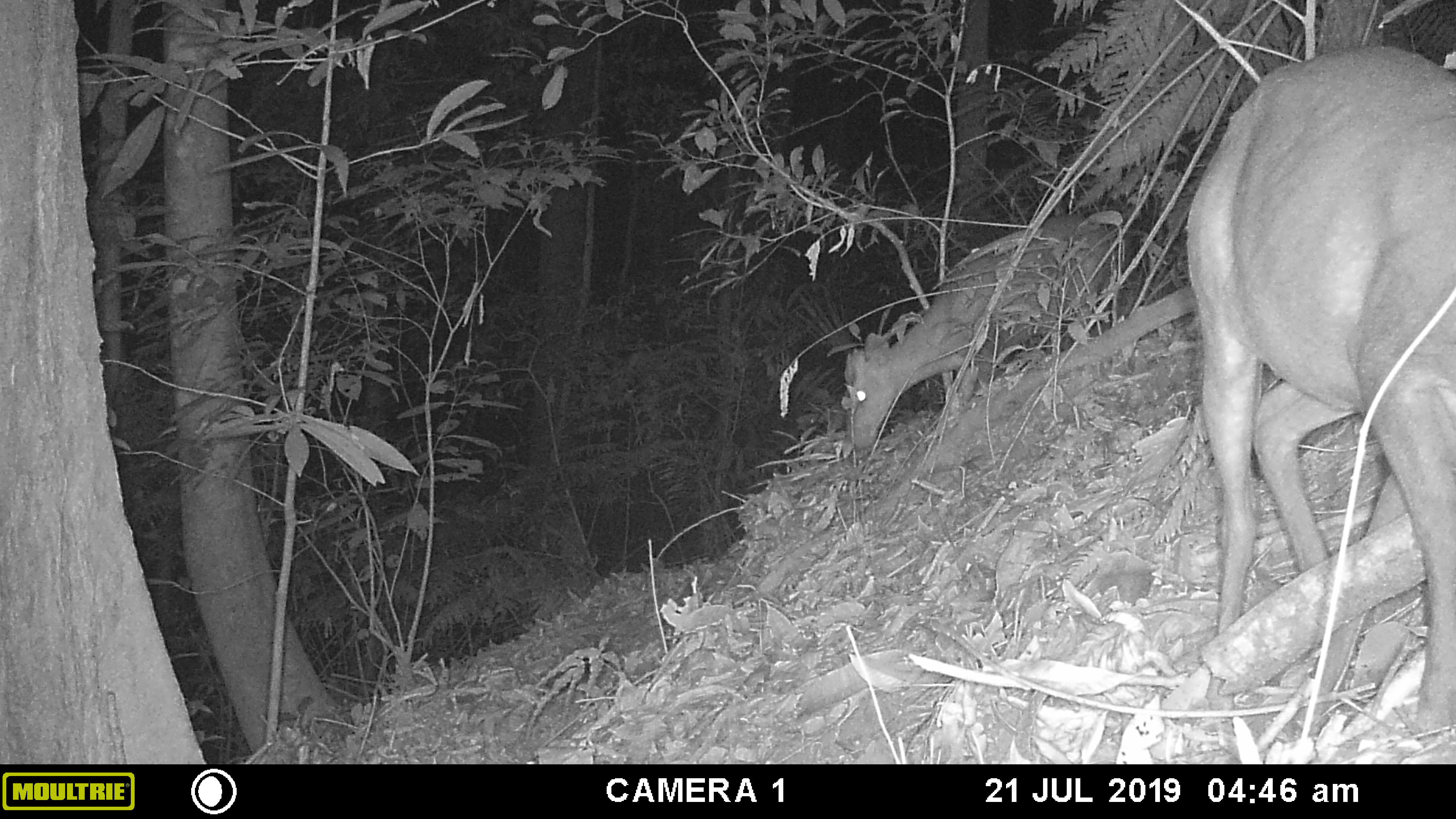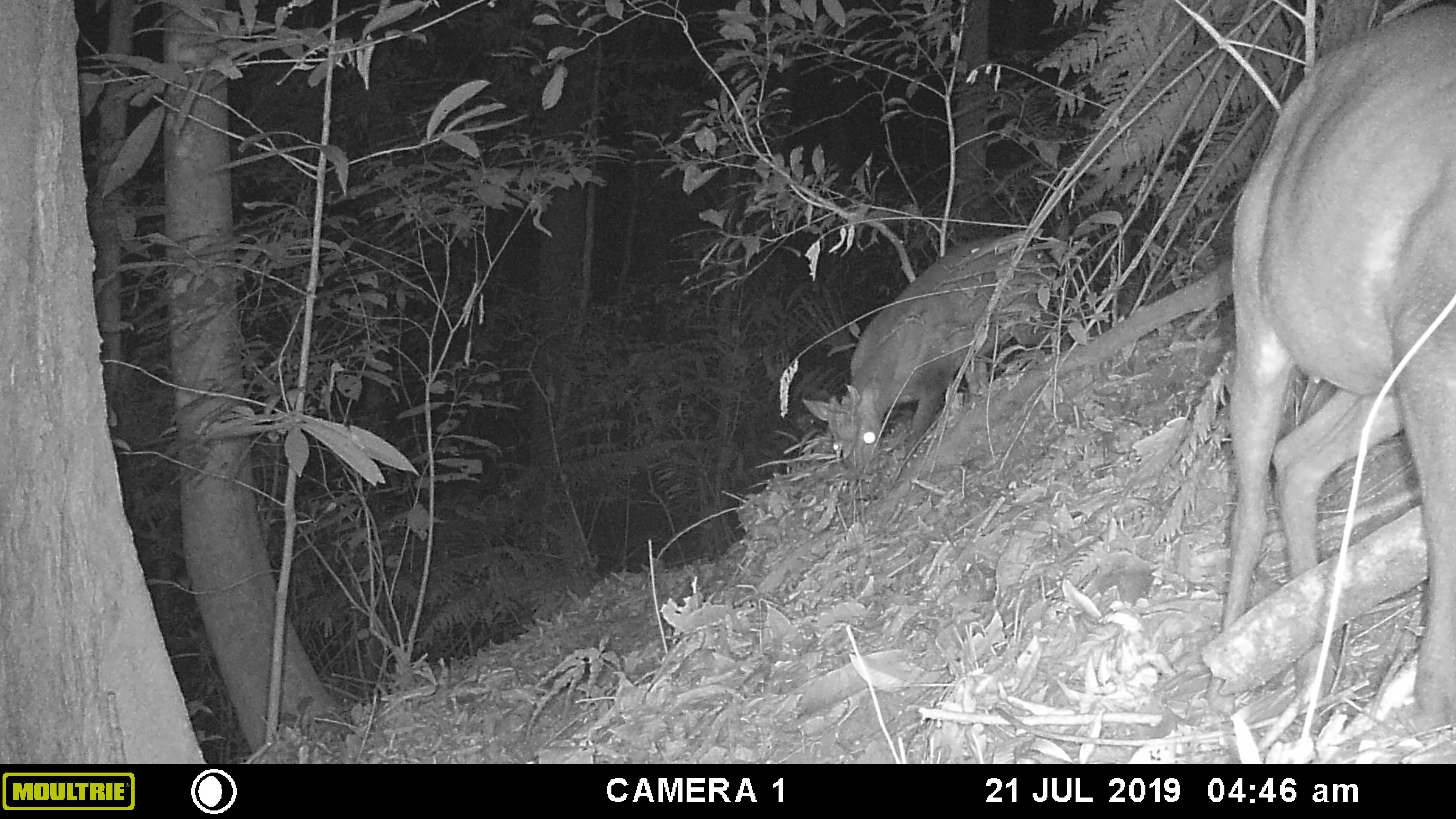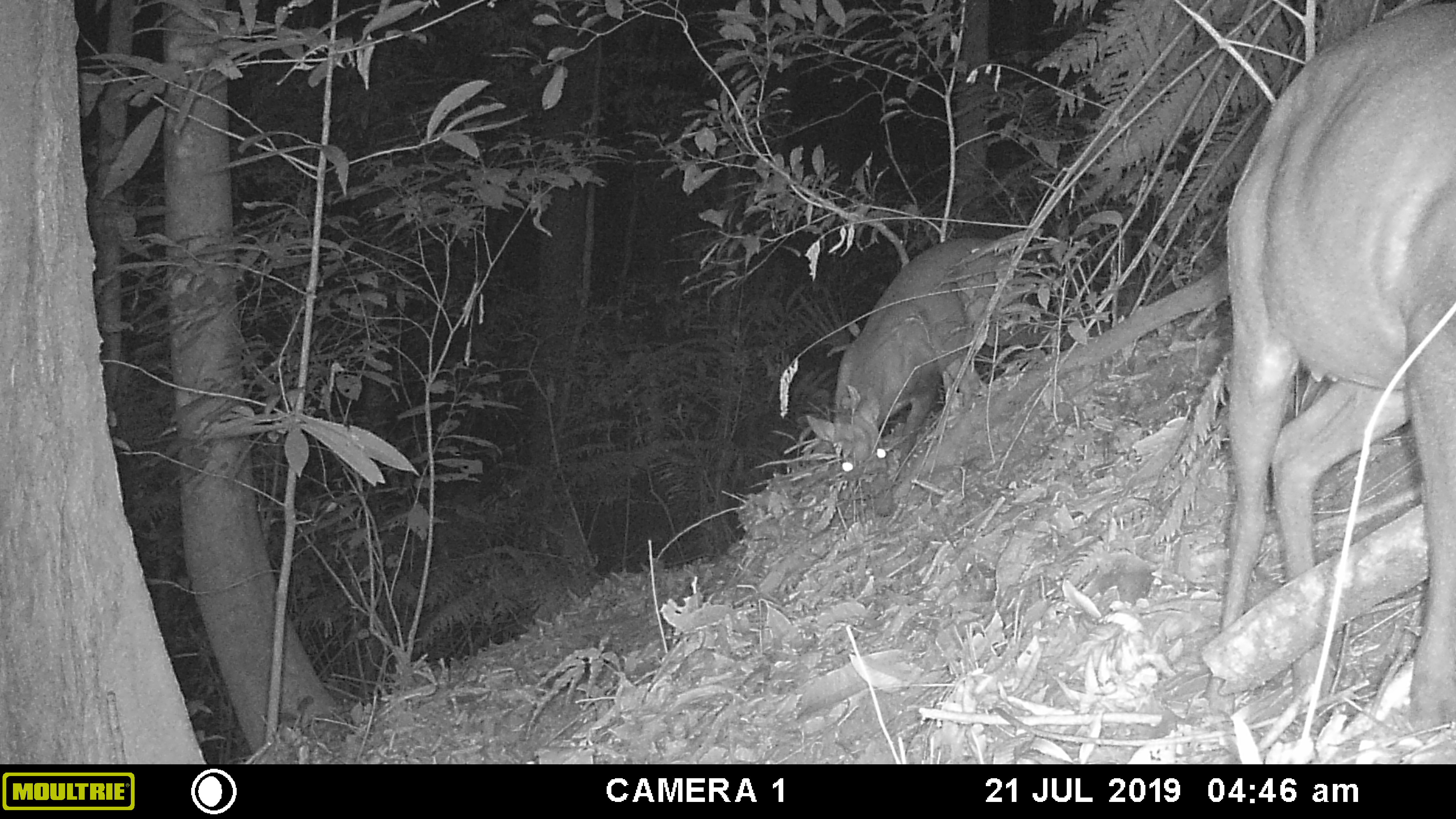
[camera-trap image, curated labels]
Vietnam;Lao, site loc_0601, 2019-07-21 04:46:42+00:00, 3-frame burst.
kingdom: Animalia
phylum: Chordata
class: Mammalia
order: Artiodactyla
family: Cervidae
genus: Muntiacus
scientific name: Muntiacus rooseveltorum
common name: roosevelt's muntjac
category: roosevelts muntjac group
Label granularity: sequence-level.